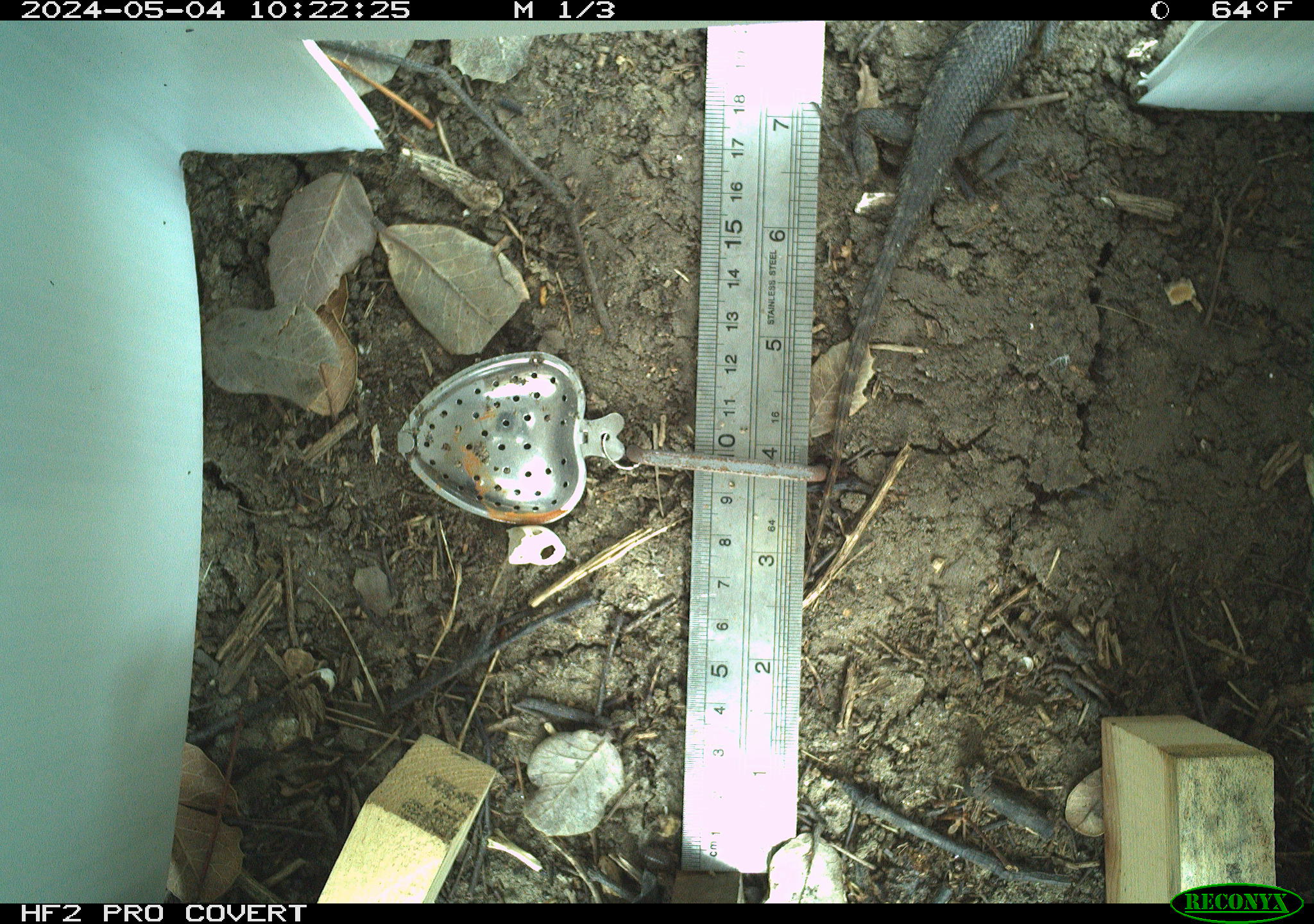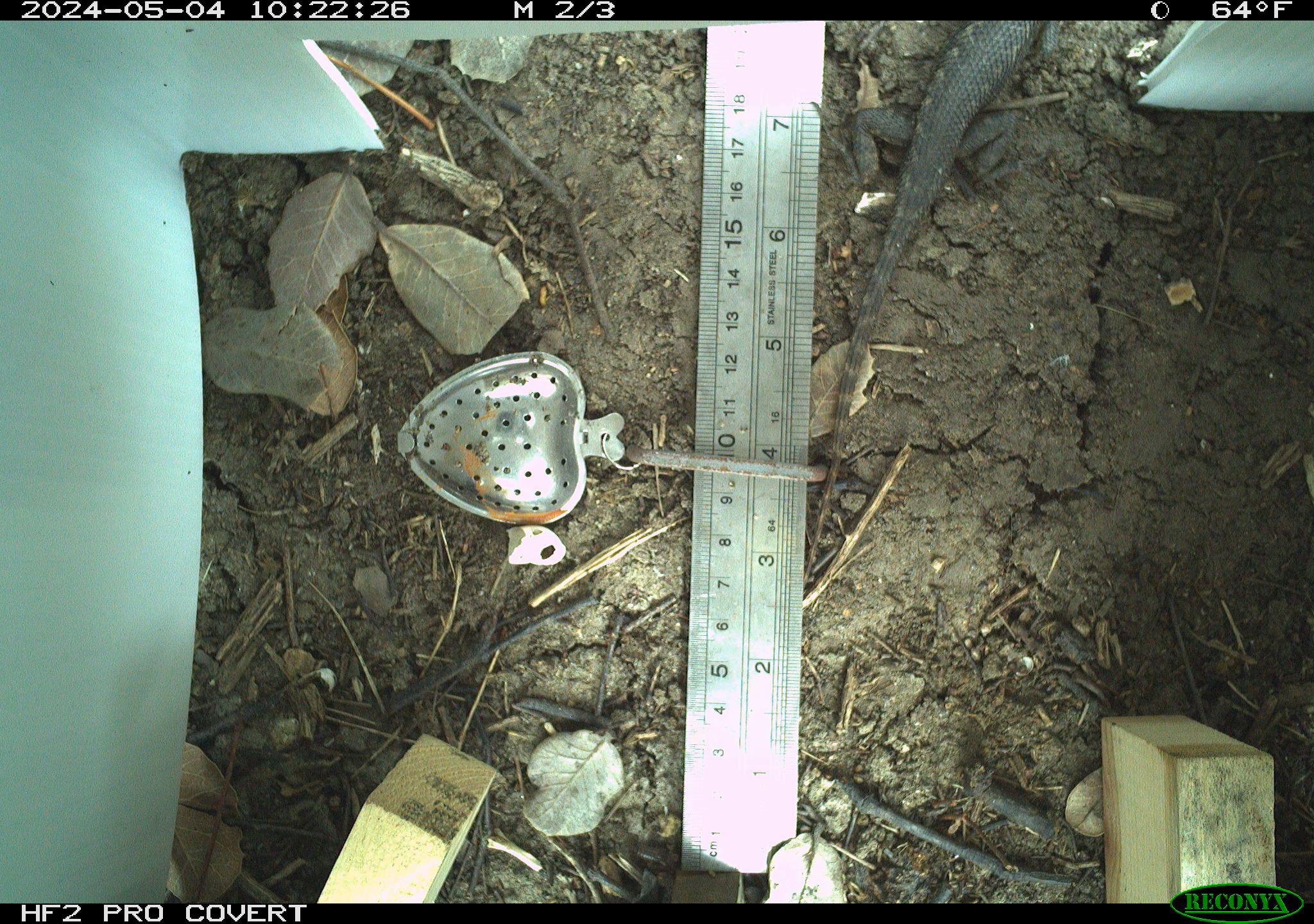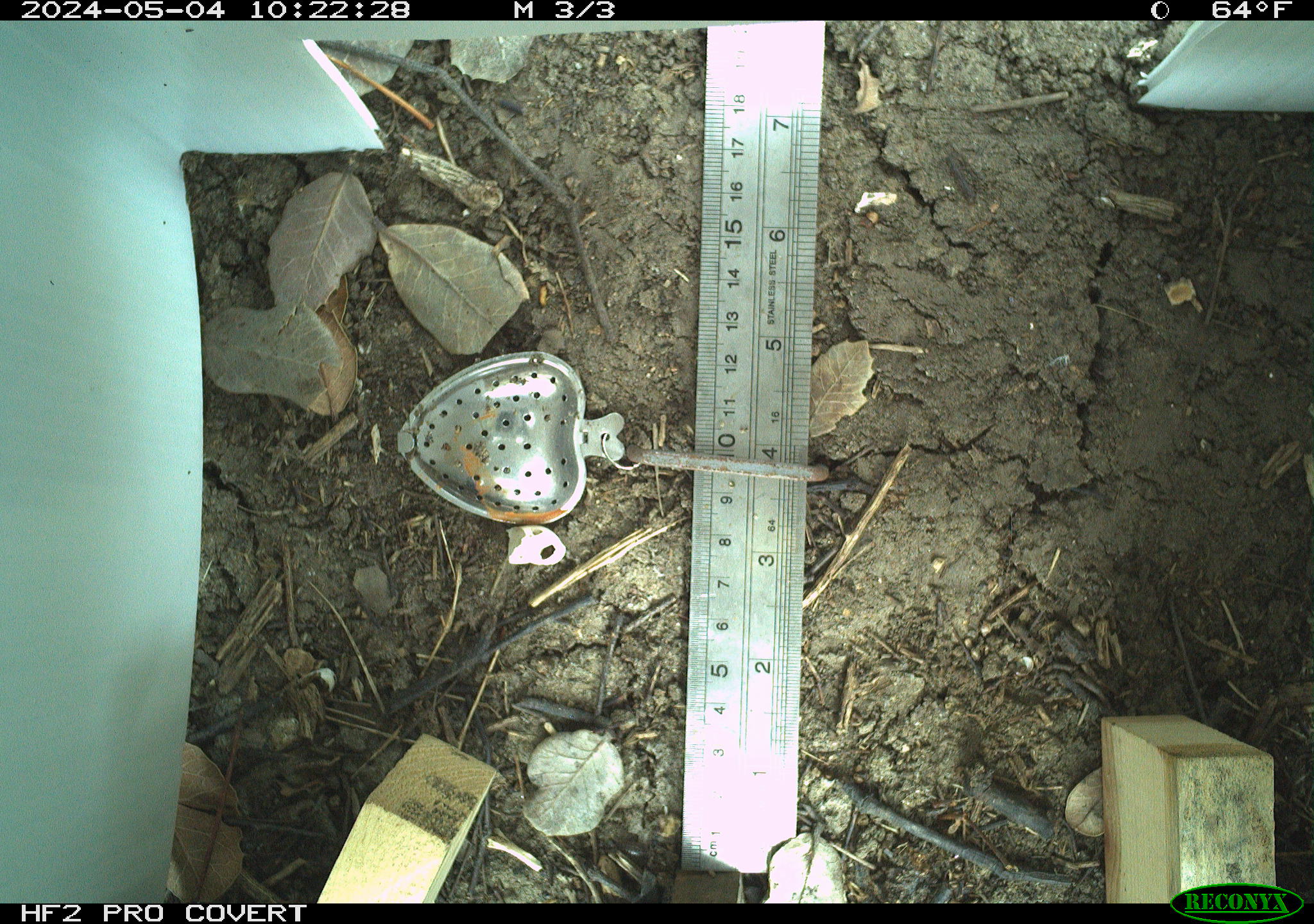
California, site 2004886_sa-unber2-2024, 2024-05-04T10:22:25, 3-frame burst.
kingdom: Animalia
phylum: Chordata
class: Reptilia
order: Squamata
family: Phrynosomatidae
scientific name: Phrynosomatidae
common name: phrynosomatid lizards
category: phrynosomatidae family